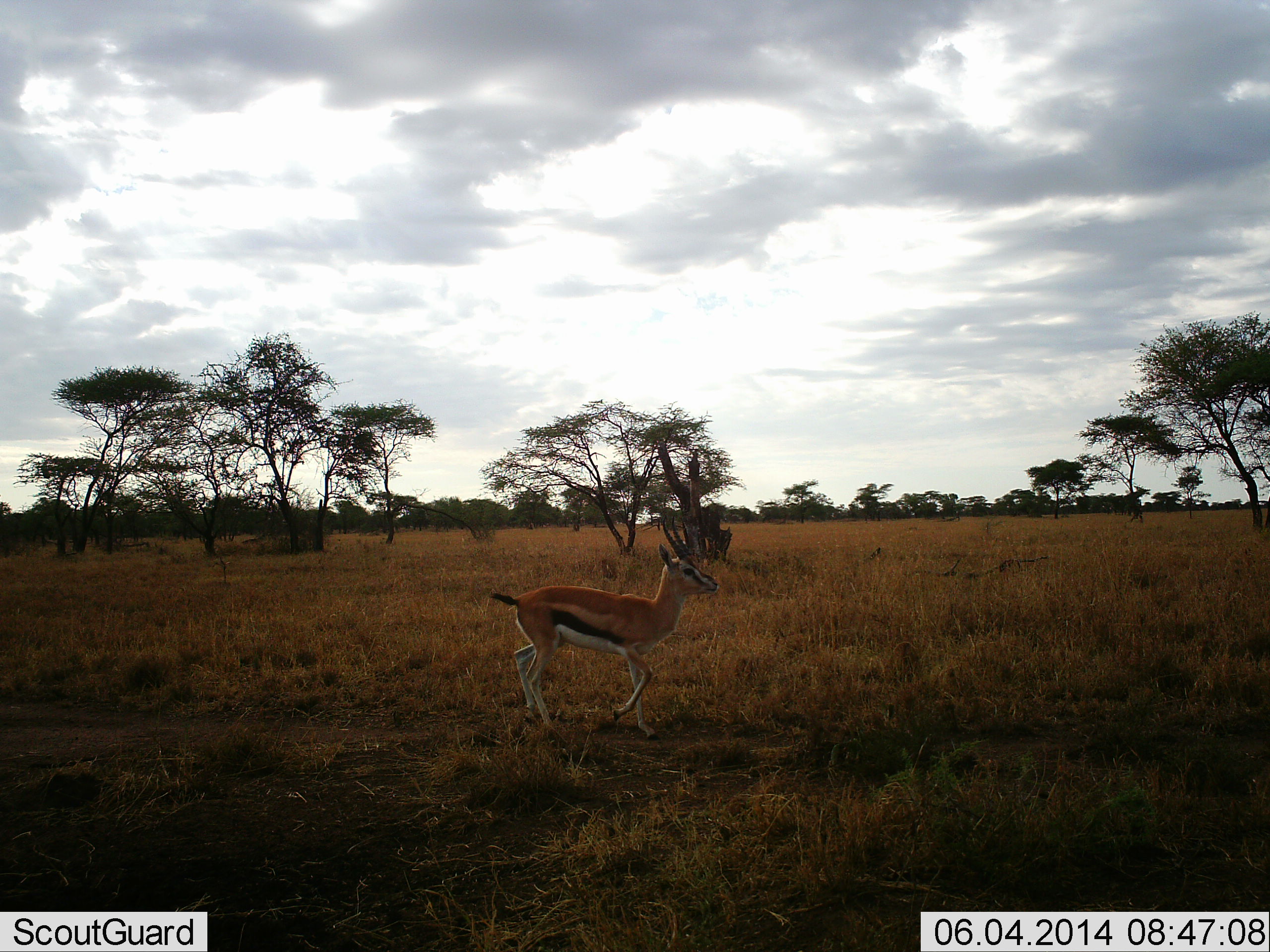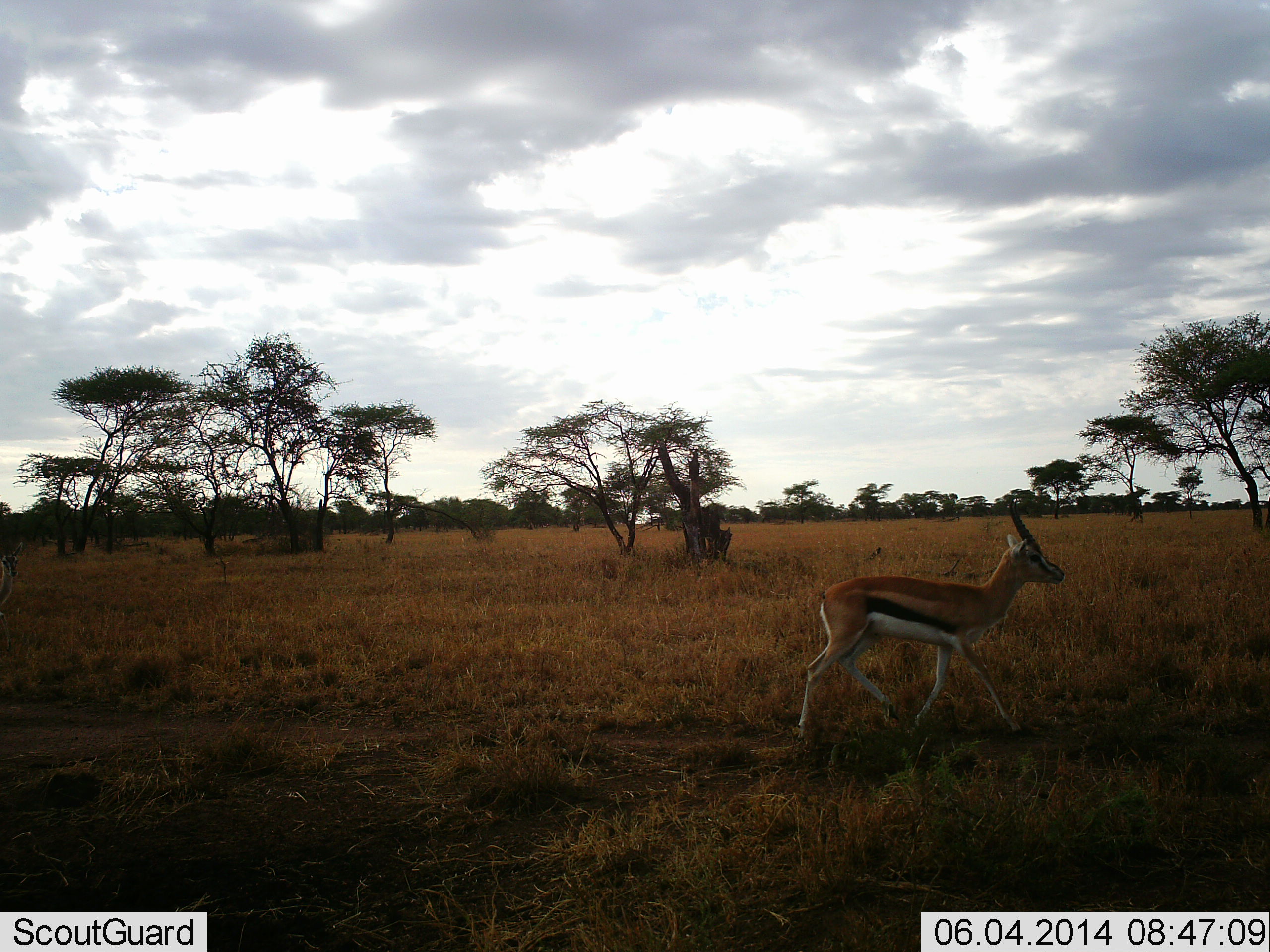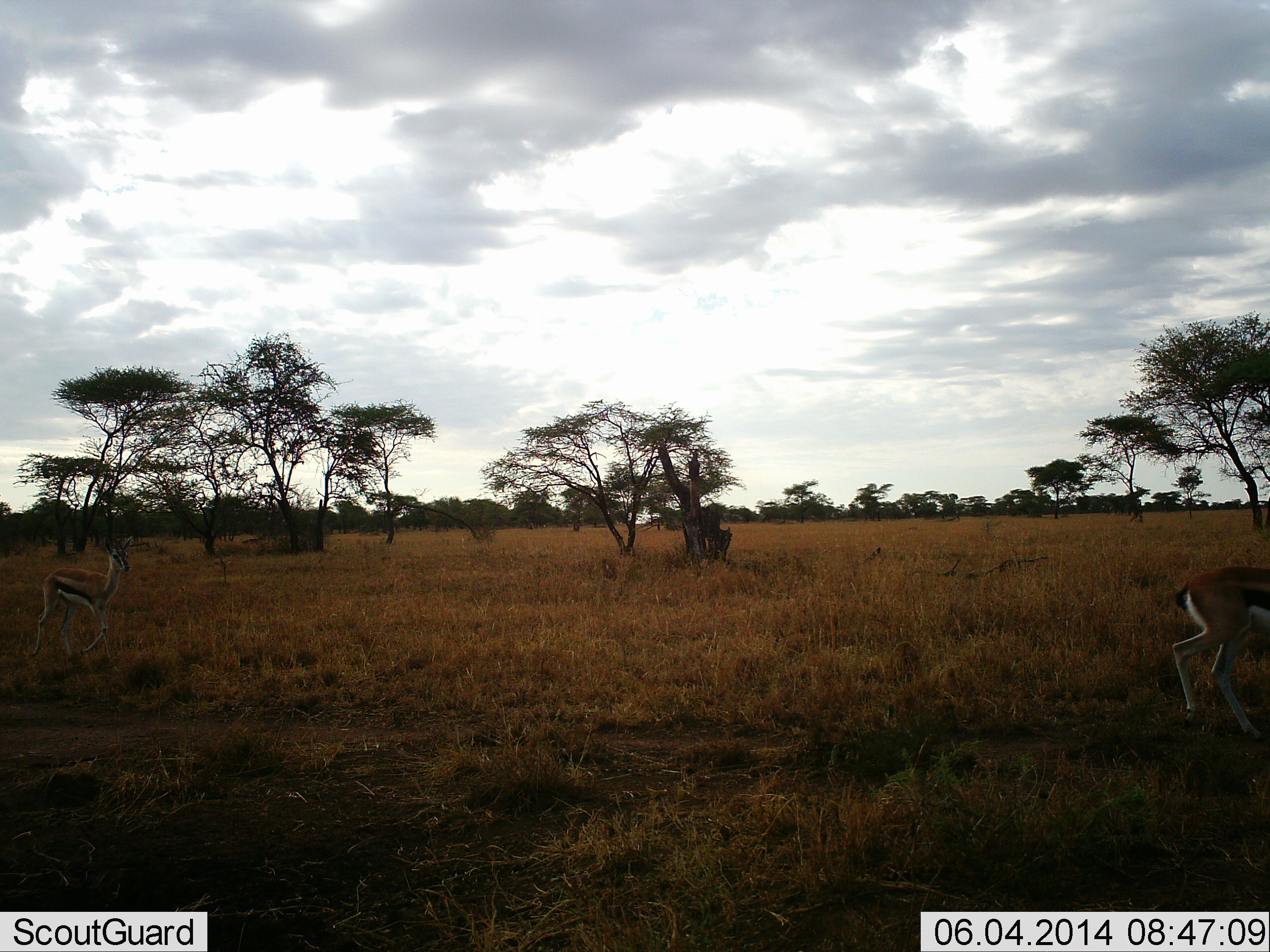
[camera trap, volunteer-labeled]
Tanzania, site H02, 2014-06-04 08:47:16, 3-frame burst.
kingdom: Animalia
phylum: Chordata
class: Mammalia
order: Artiodactyla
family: Bovidae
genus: Eudorcas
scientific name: Eudorcas thomsonii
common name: thomson's gazelle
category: gazellethomsons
Gazellethomsons (thomson's gazelle) (Eudorcas thomsonii), count 1. Behavior (volunteer vote fractions): standing 0%, resting 0%, moving 100%, interacting 0%. Young present (vote fraction): 10%. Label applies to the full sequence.